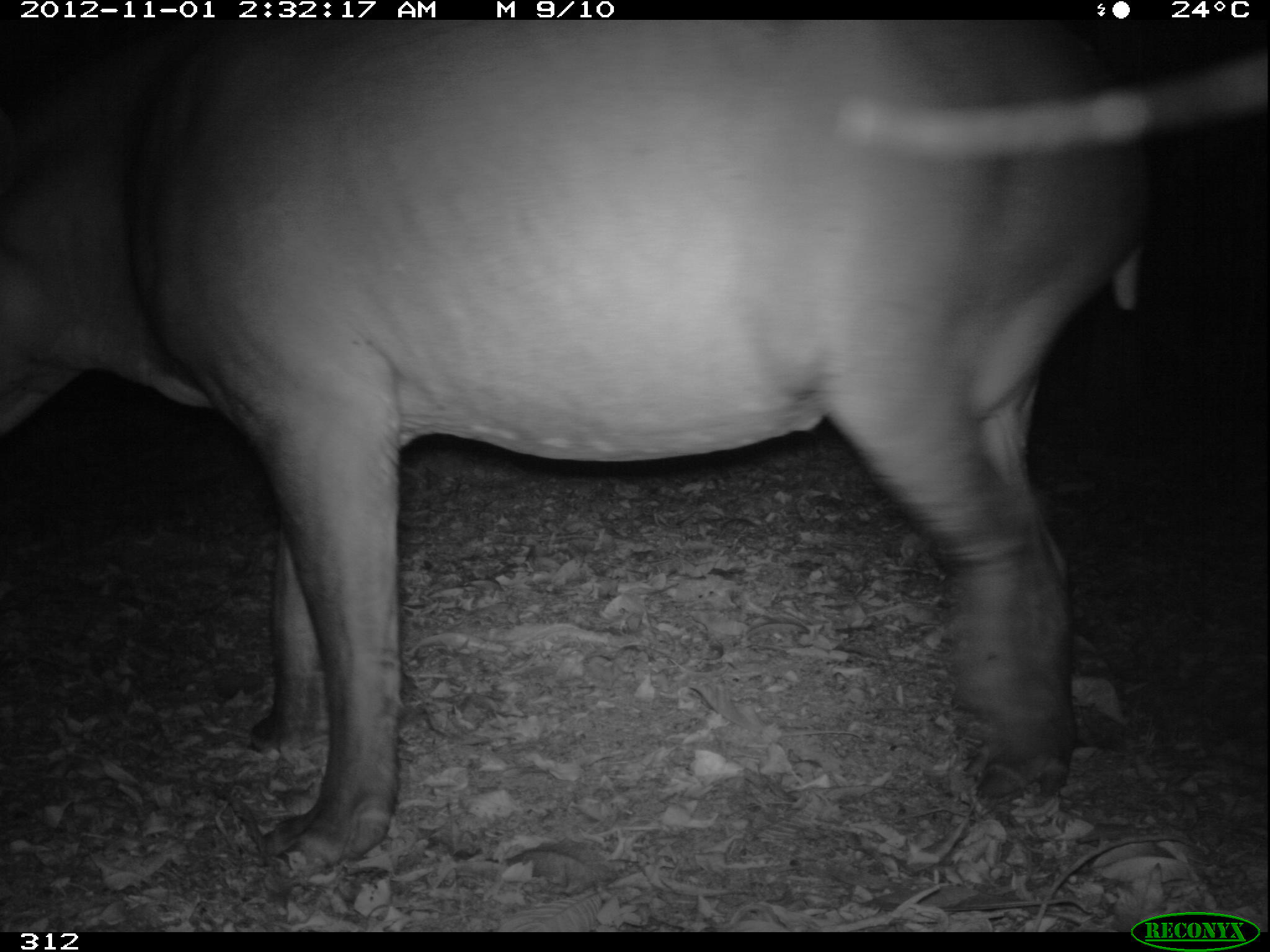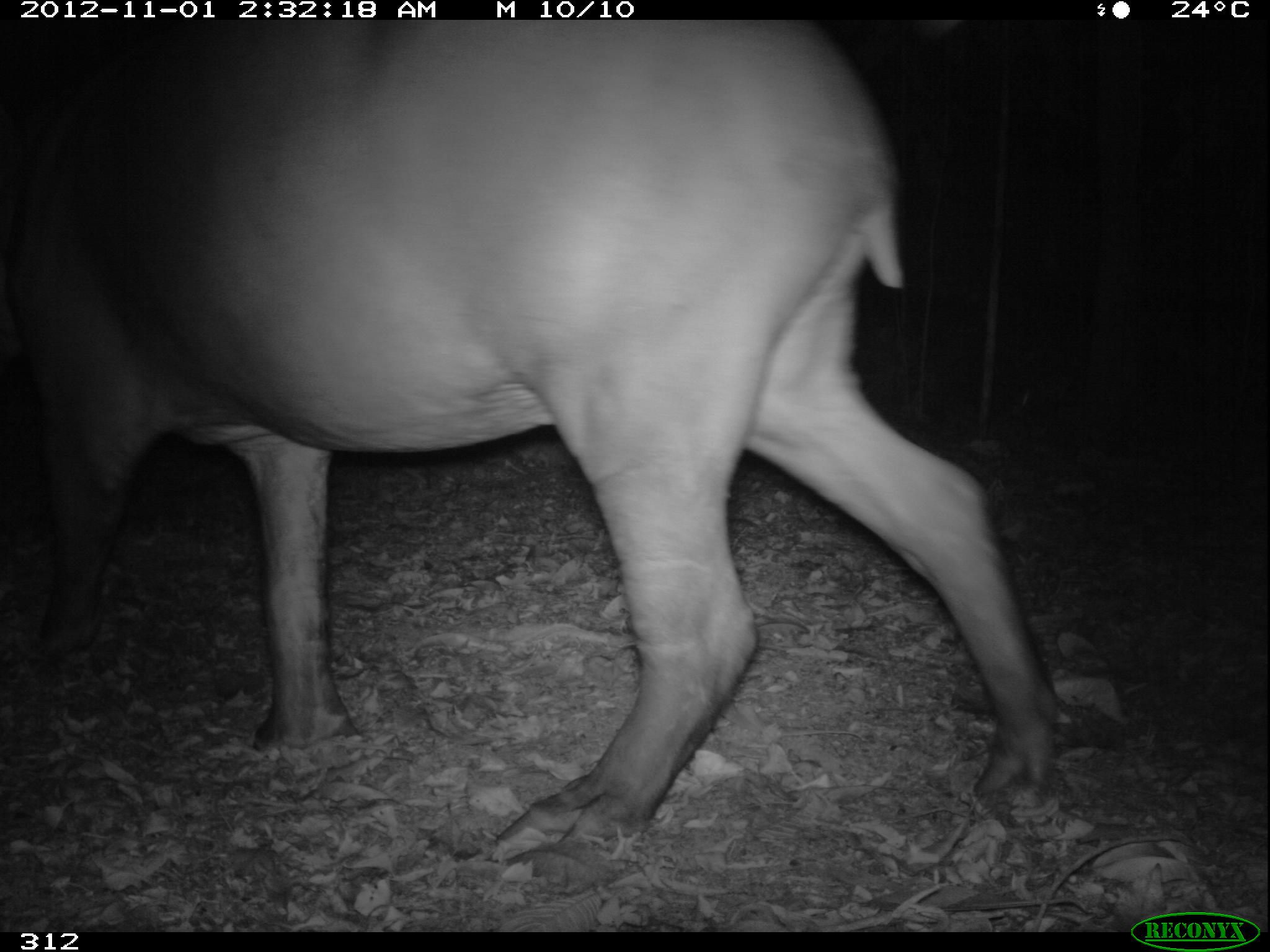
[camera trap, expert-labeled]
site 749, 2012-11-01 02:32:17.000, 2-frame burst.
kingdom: Animalia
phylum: Chordata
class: Mammalia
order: Perissodactyla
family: Tapiridae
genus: Tapirus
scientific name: Tapirus terrestris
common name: south american tapir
Tapirus terrestris (south american tapir).